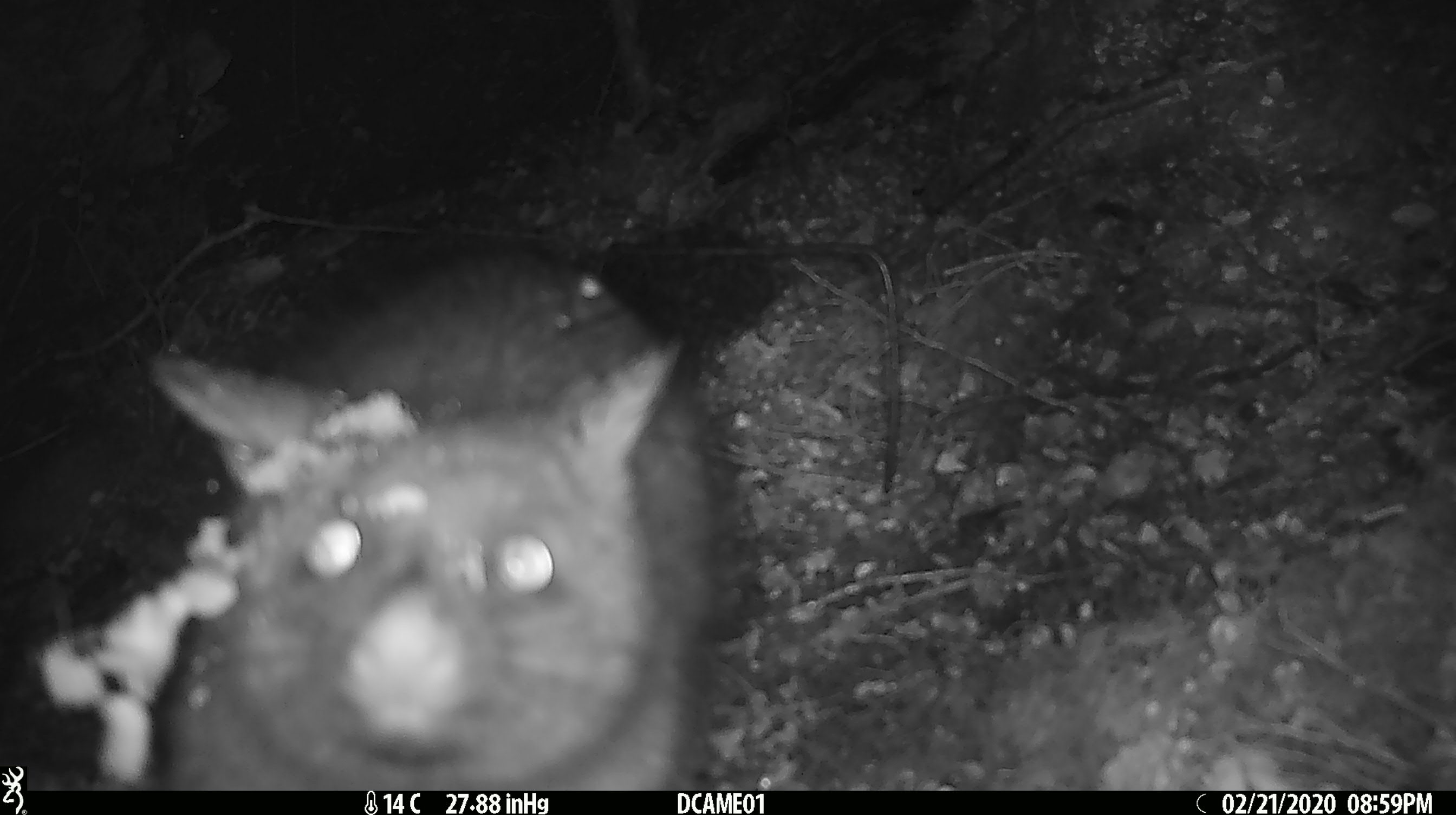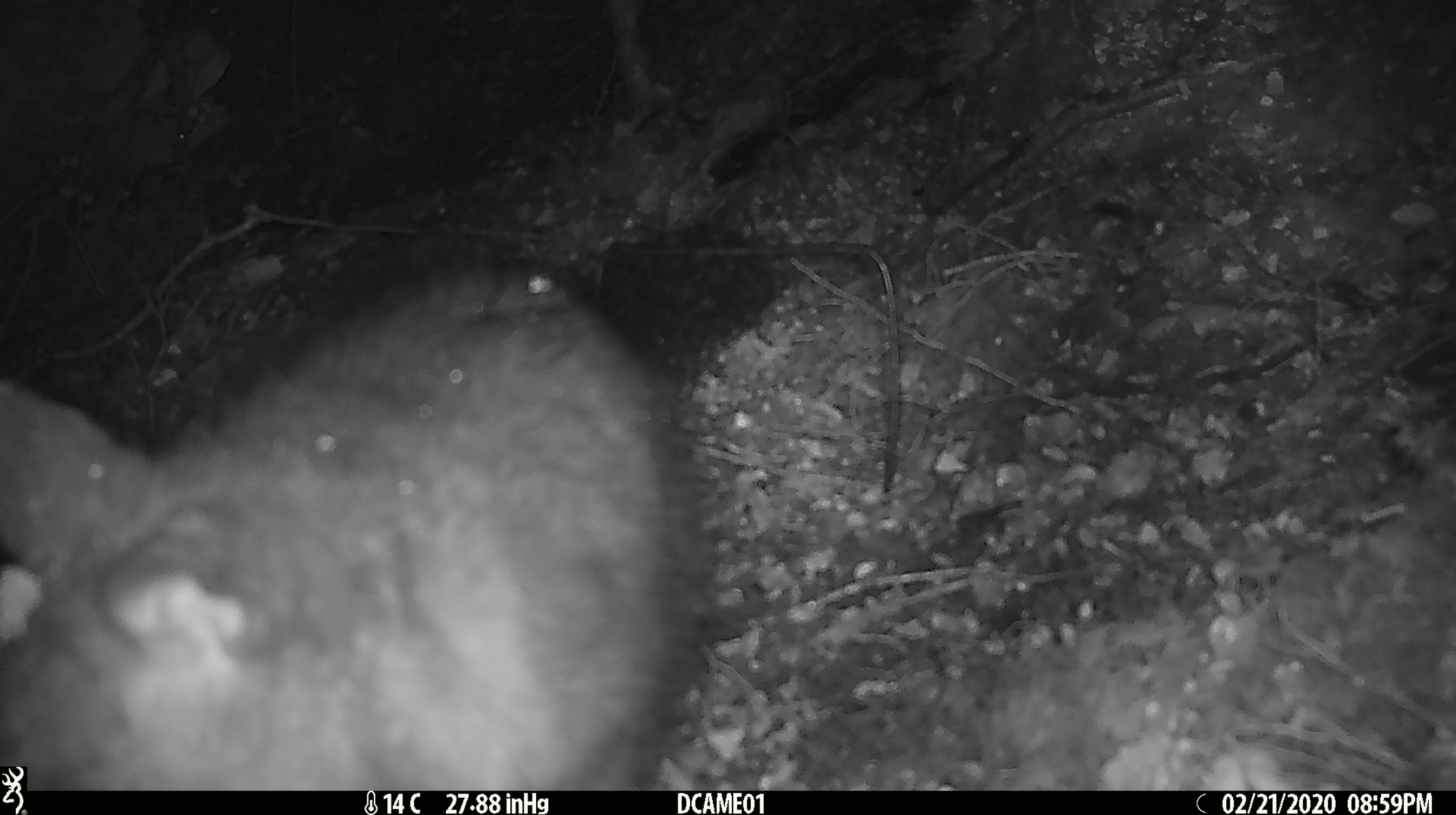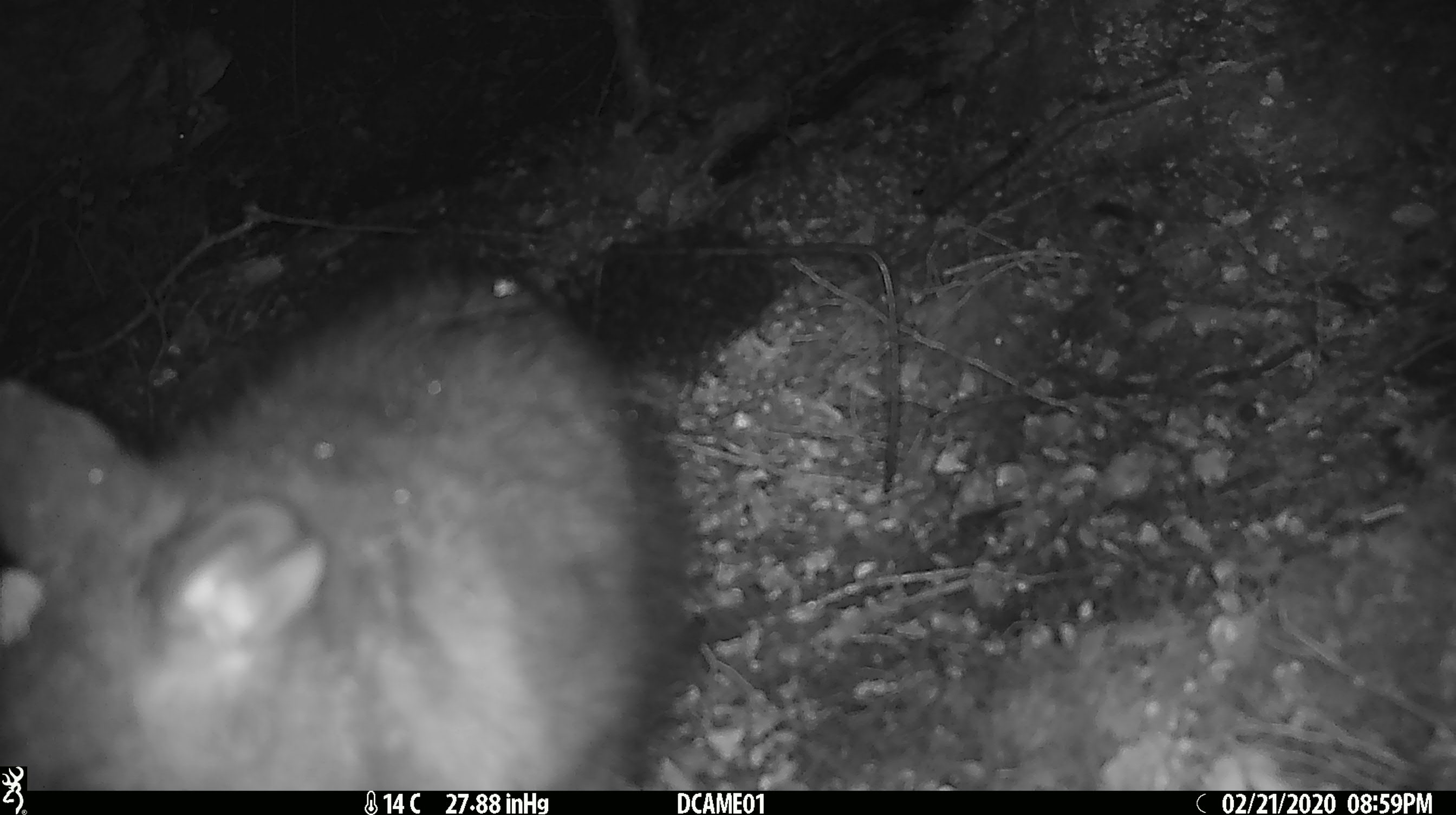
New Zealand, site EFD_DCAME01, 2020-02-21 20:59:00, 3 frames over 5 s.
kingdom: Animalia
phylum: Chordata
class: Mammalia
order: Diprotodontia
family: Phalangeridae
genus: Trichosurus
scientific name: Trichosurus vulpecula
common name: common brushtail possum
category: possum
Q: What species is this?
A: Possum (common brushtail possum) (Trichosurus vulpecula).